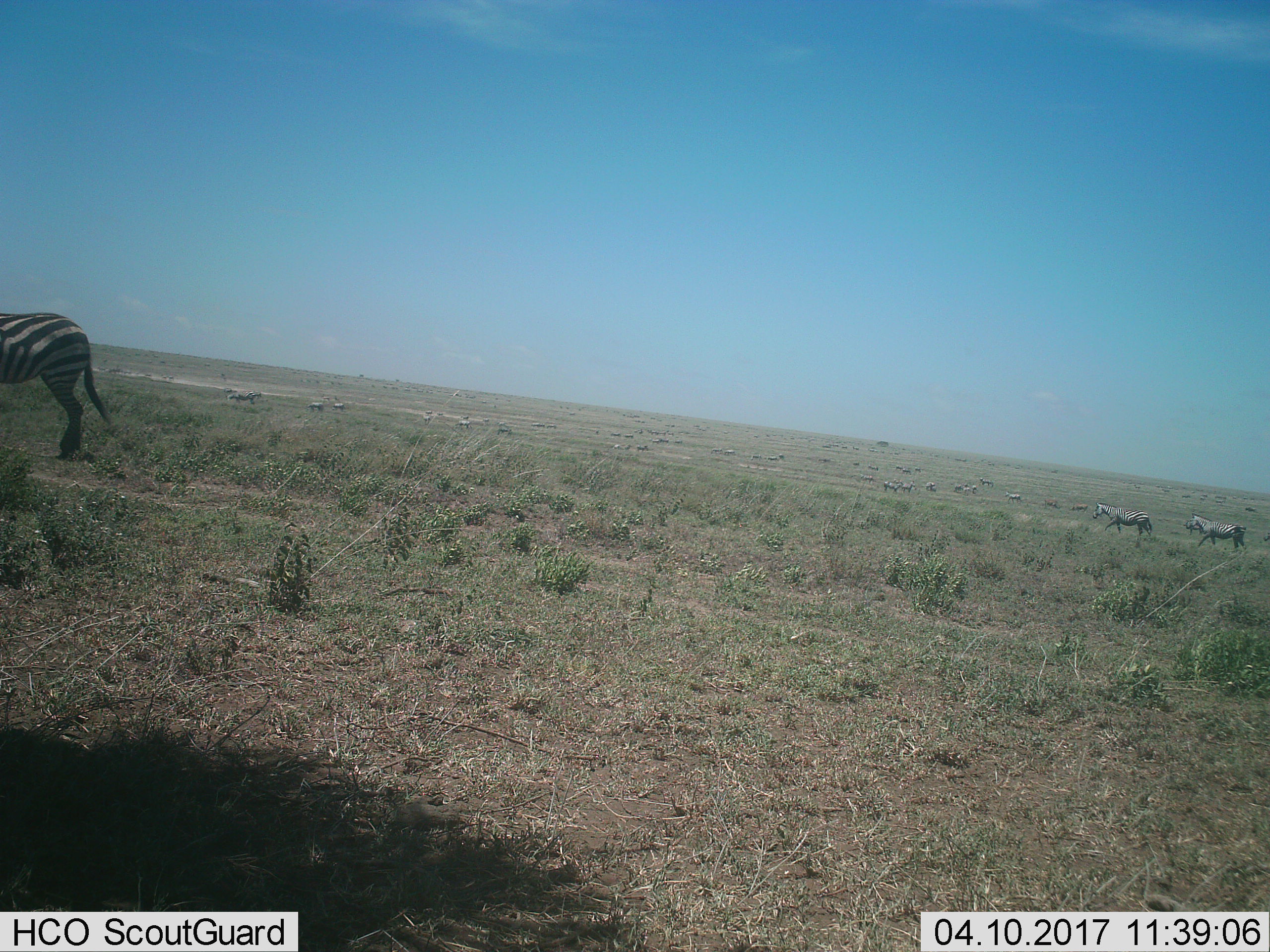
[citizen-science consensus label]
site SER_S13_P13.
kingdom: Animalia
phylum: Chordata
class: Mammalia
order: Perissodactyla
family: Equidae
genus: Equus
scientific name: Equus quagga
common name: plains zebra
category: zebraplains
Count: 11-50.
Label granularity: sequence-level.